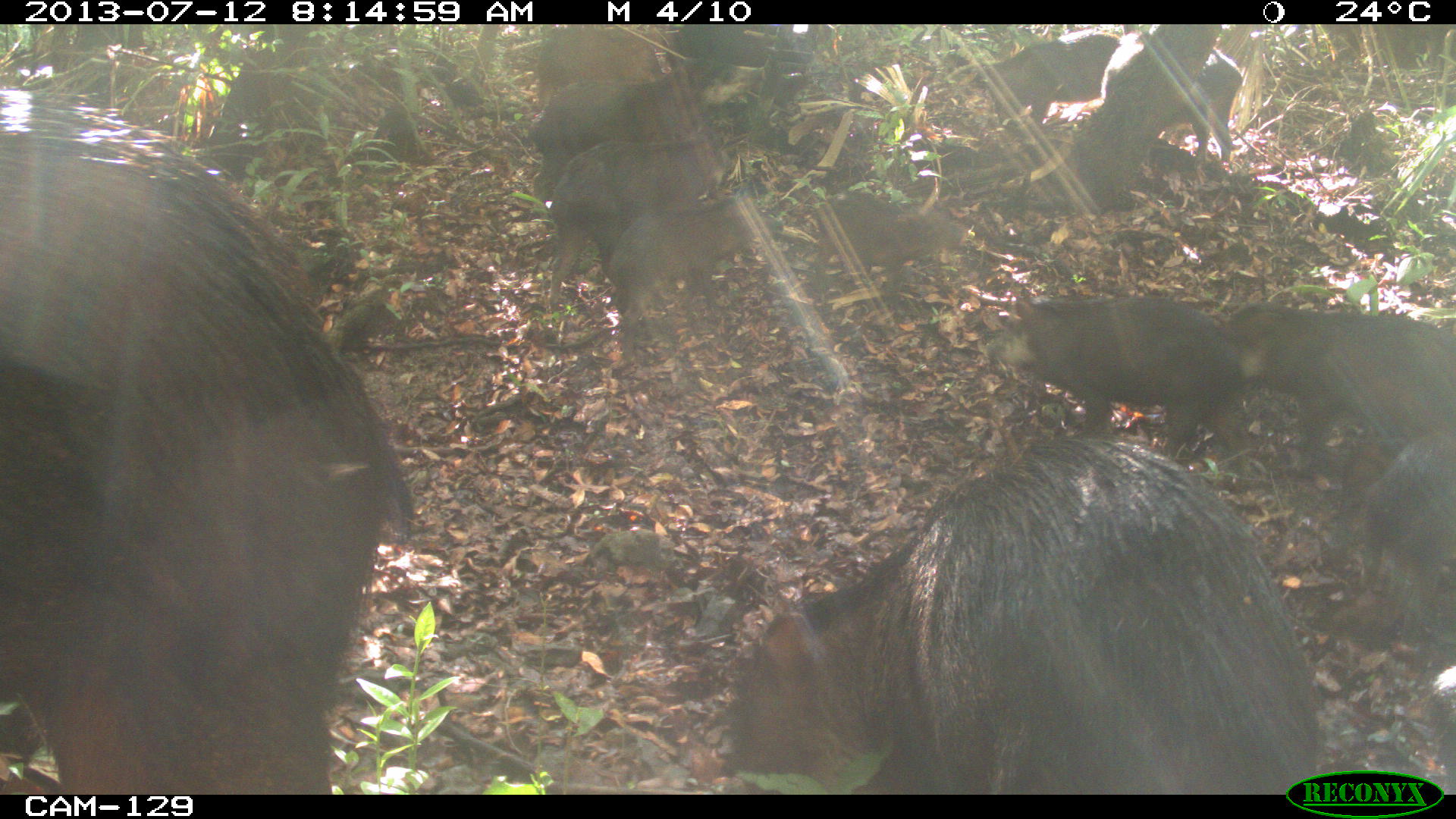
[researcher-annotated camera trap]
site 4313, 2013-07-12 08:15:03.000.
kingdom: Animalia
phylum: Chordata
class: Mammalia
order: Artiodactyla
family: Tayassuidae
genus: Tayassu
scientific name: Tayassu pecari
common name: white-lipped peccary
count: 20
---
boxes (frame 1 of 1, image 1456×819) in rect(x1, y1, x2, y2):
tayassu pecari: rect(0, 87, 419, 792); rect(721, 427, 1333, 791); rect(978, 288, 1252, 458); rect(1221, 298, 1456, 441); rect(1328, 427, 1456, 654); rect(1061, 21, 1213, 178); rect(1069, 41, 1259, 164); rect(961, 22, 1143, 125)